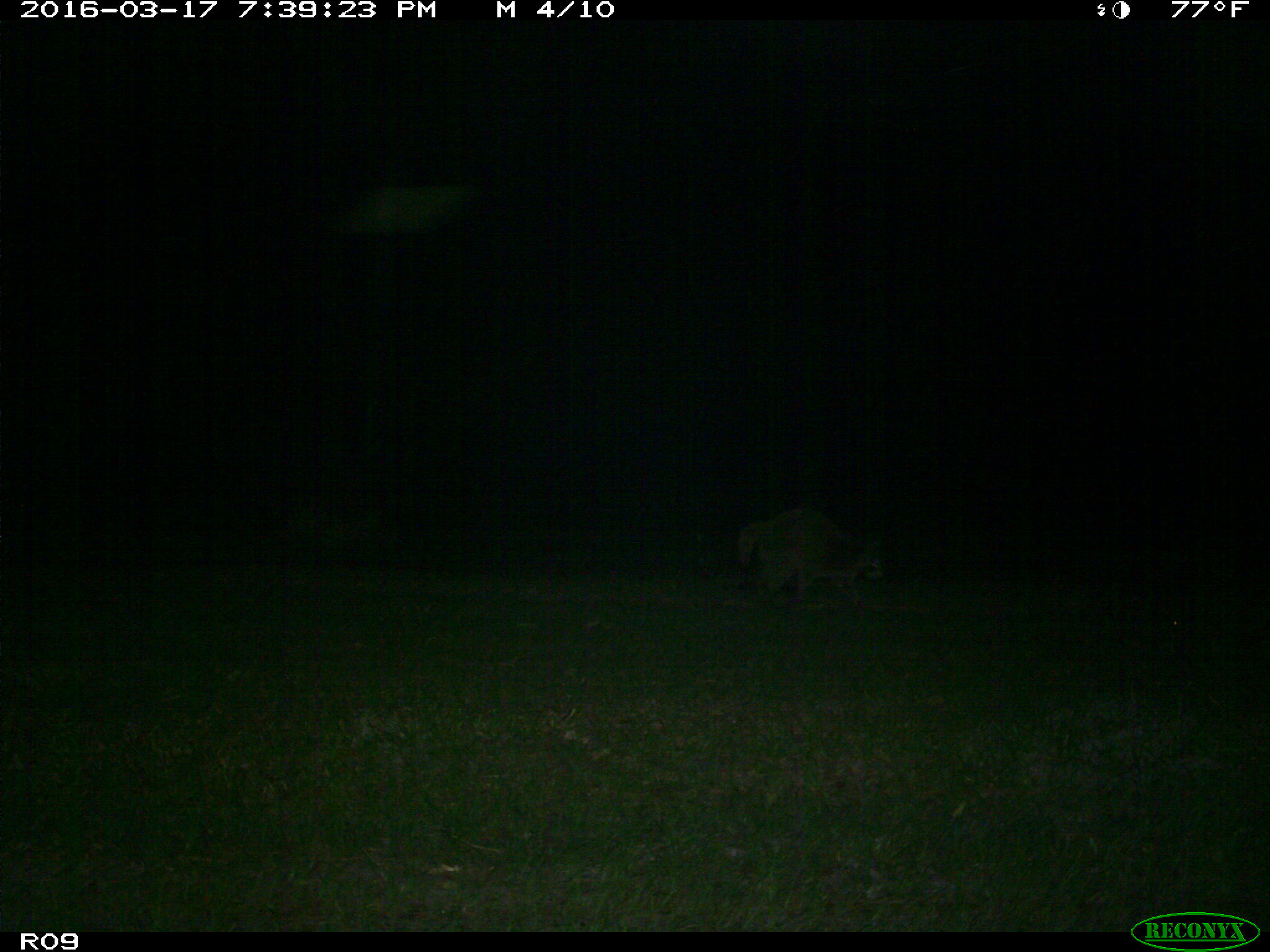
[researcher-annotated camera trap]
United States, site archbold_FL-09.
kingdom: Animalia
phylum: Chordata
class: Mammalia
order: Carnivora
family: Procyonidae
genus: Procyon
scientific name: Procyon lotor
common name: common raccoon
Procyon lotor (common raccoon).